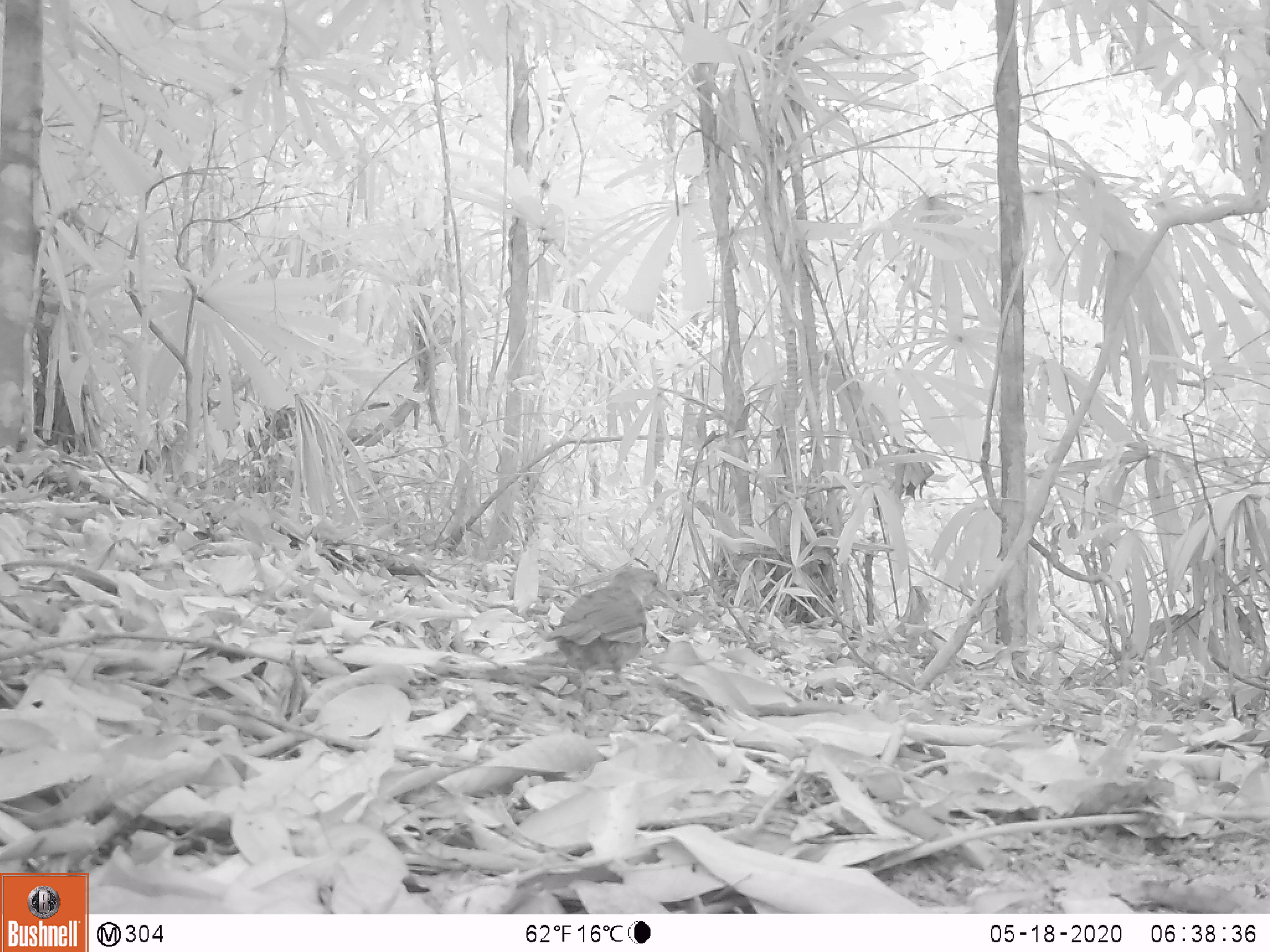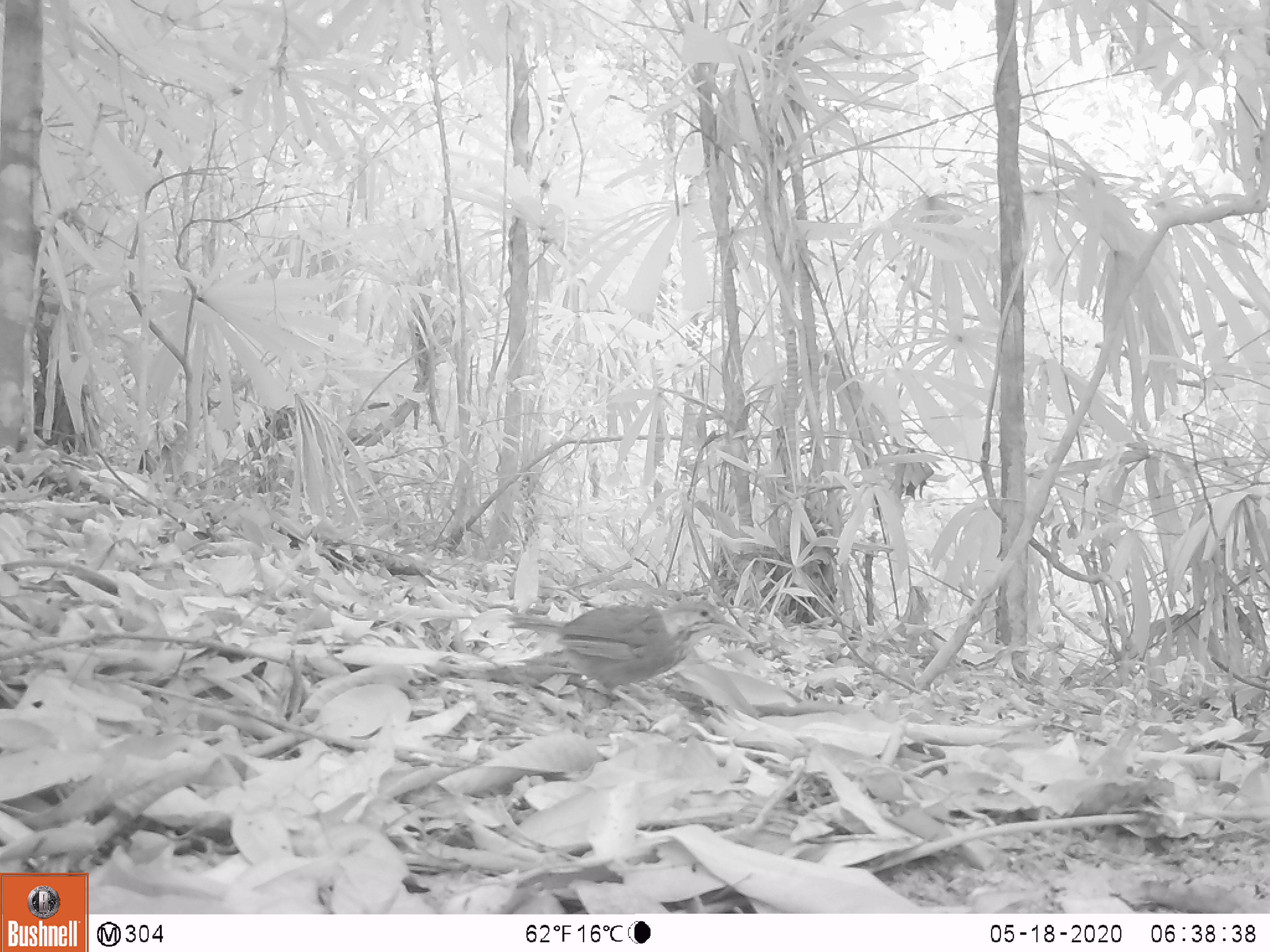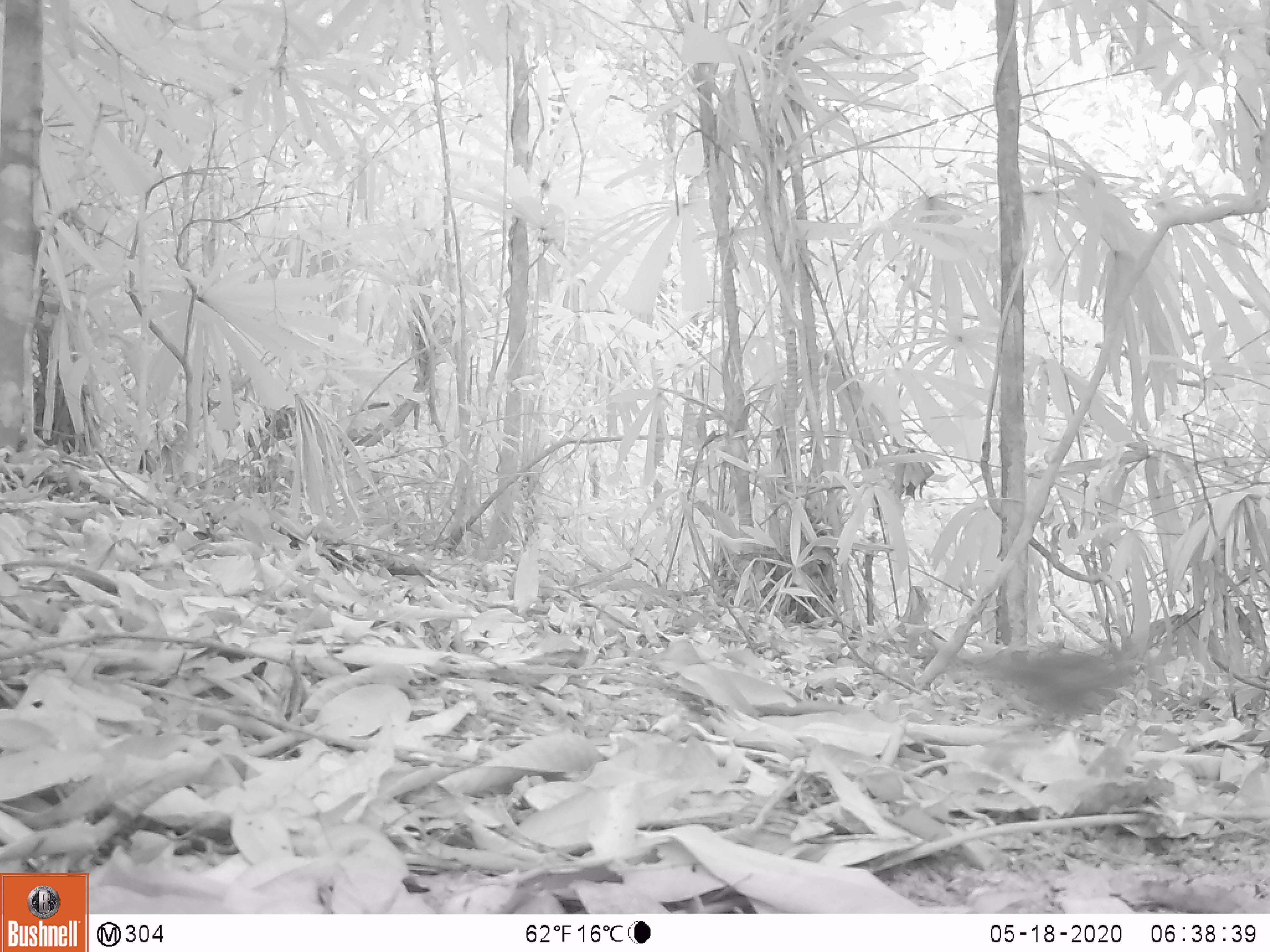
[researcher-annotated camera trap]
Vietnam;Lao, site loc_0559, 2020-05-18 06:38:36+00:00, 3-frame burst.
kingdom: Animalia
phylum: Chordata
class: Aves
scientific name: Aves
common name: bird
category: unidentified bird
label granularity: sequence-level